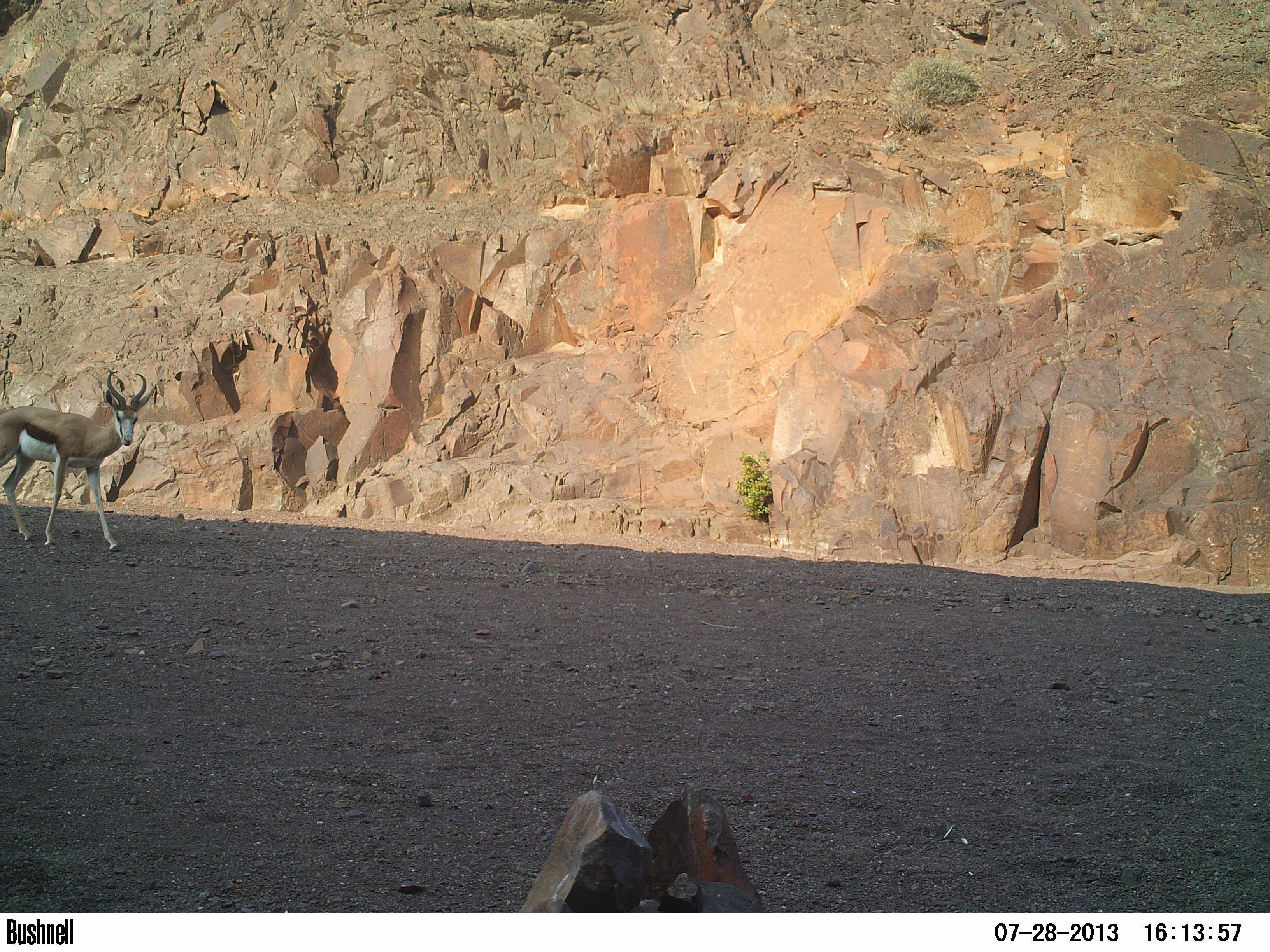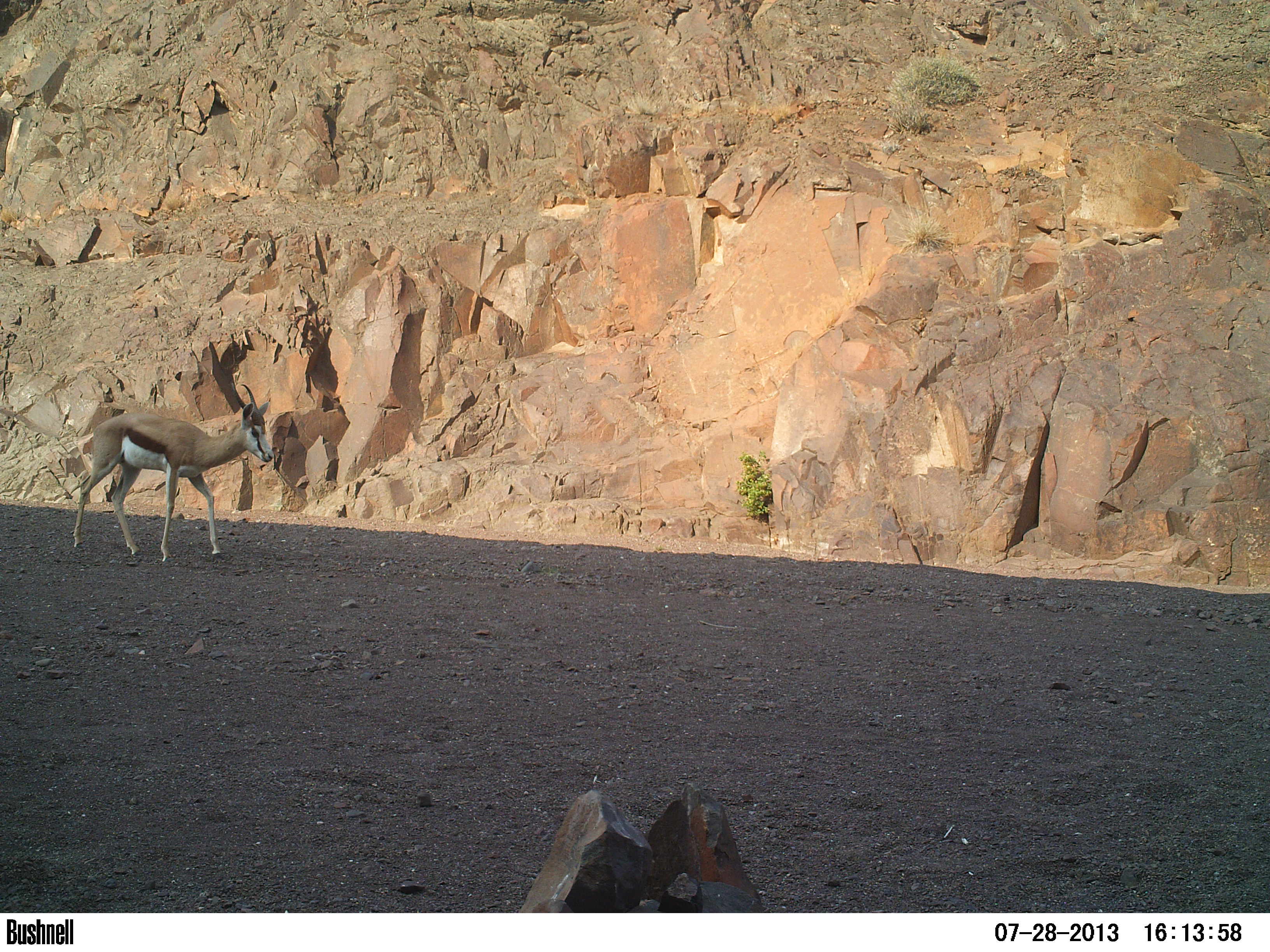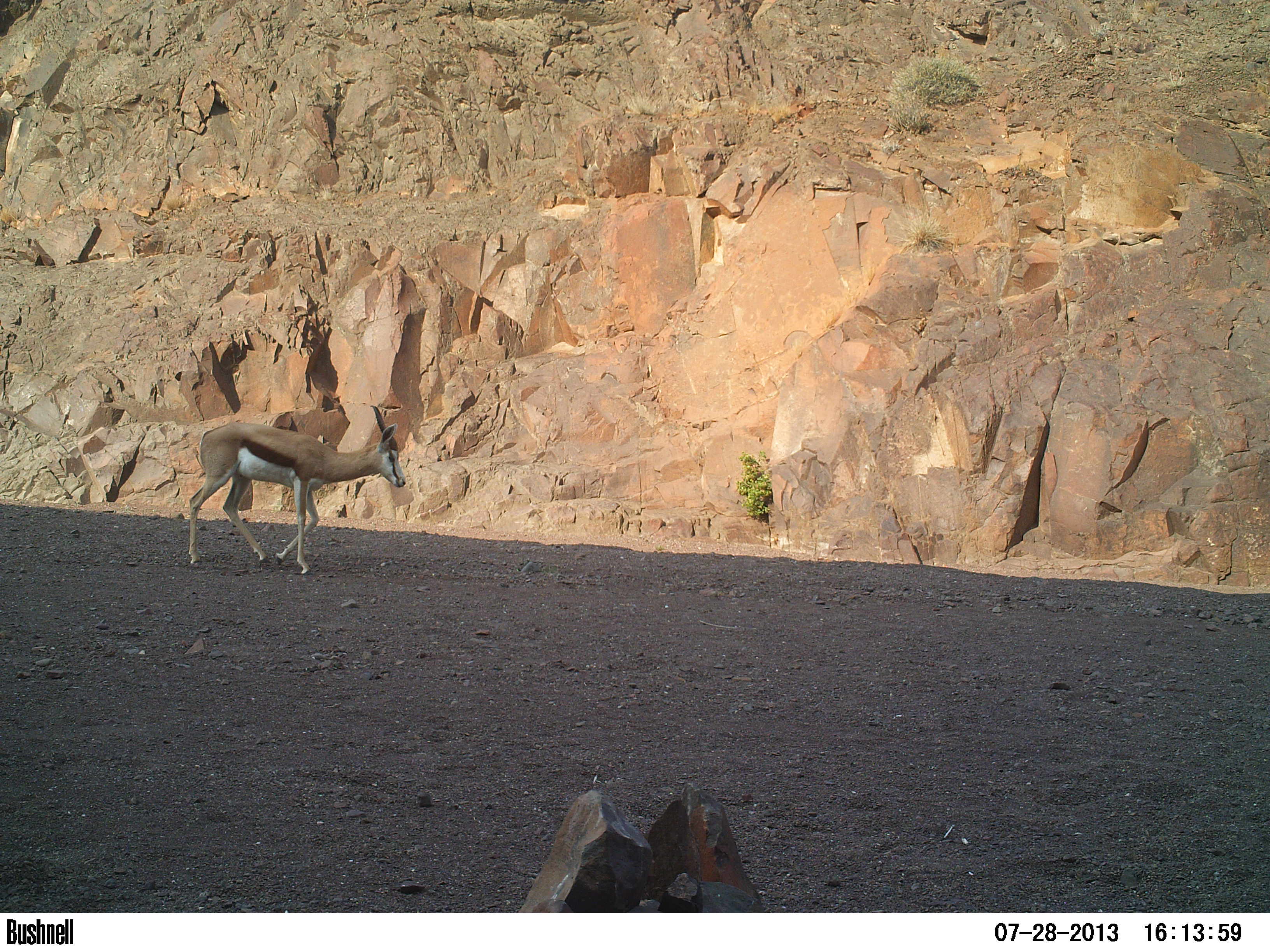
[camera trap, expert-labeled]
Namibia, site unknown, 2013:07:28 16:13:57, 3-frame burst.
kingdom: Animalia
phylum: Chordata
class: Mammalia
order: Artiodactyla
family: Bovidae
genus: Antidorcas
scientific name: Antidorcas marsupialis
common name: springbok